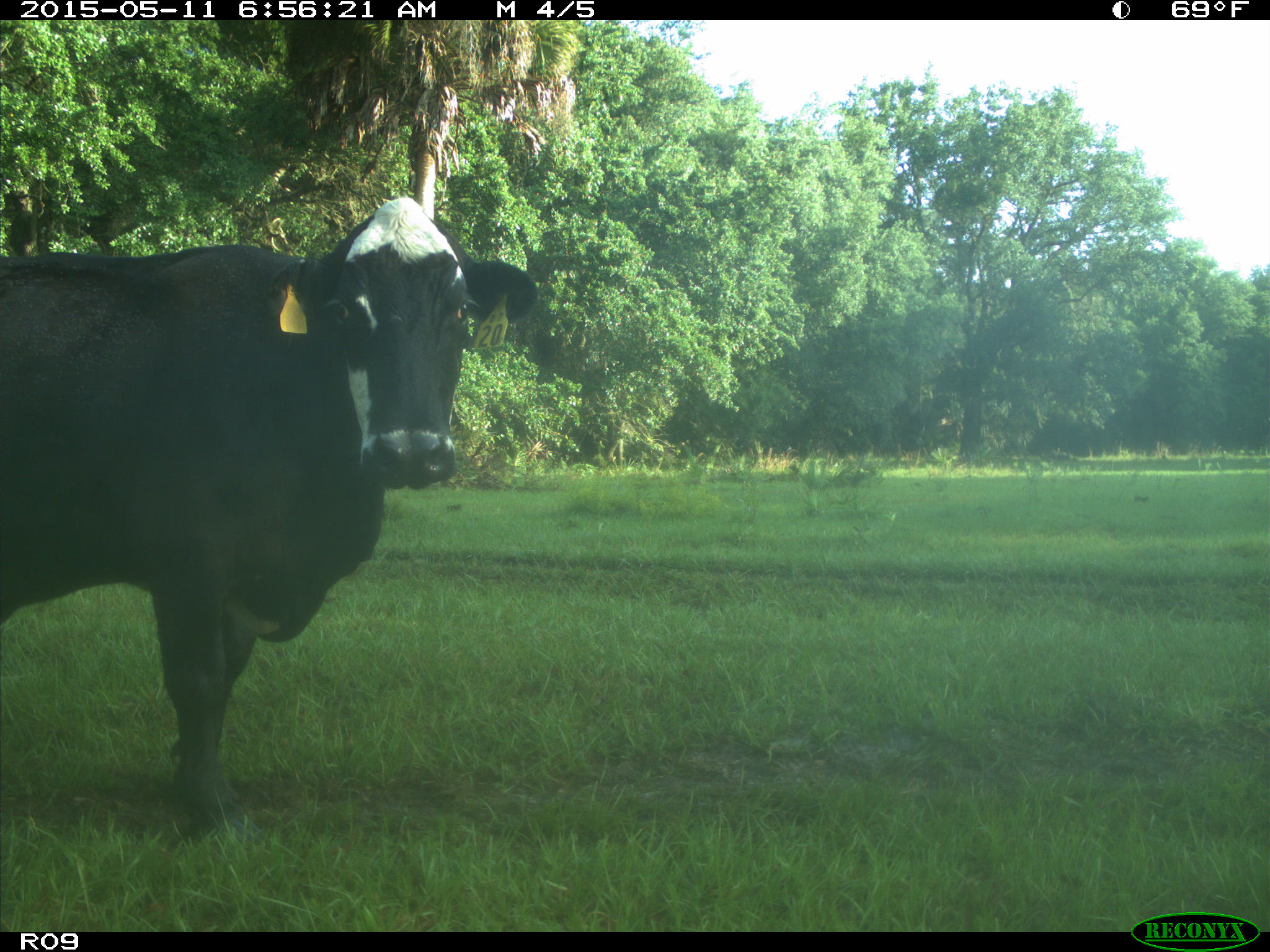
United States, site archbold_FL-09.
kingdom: Animalia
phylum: Chordata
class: Mammalia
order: Artiodactyla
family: Bovidae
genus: Bos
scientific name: Bos taurus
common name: domestic cow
Bos taurus (domestic cow).